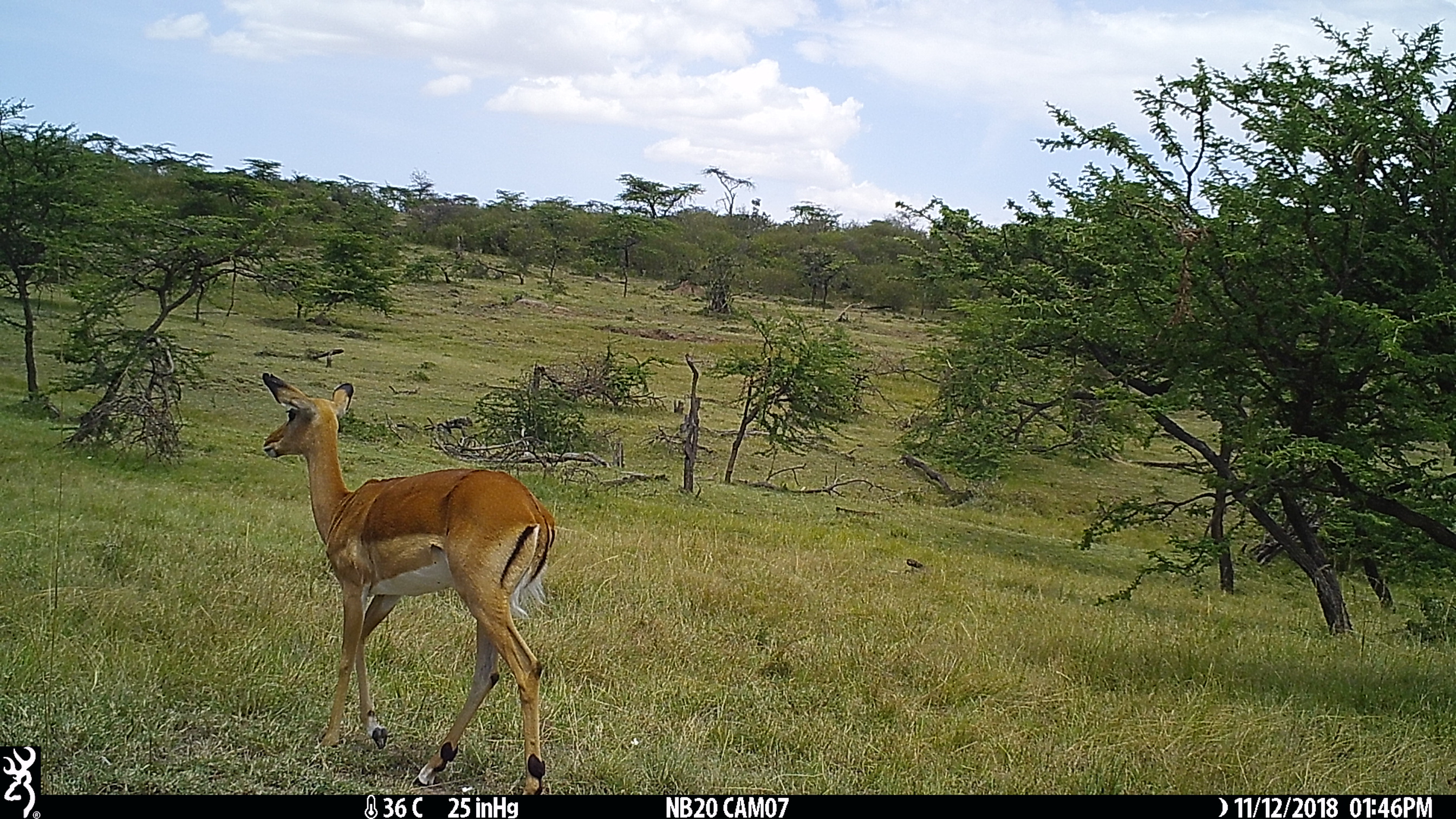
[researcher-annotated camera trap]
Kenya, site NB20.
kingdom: Animalia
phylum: Chordata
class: Mammalia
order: Artiodactyla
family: Bovidae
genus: Aepyceros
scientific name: Aepyceros melampus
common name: impala